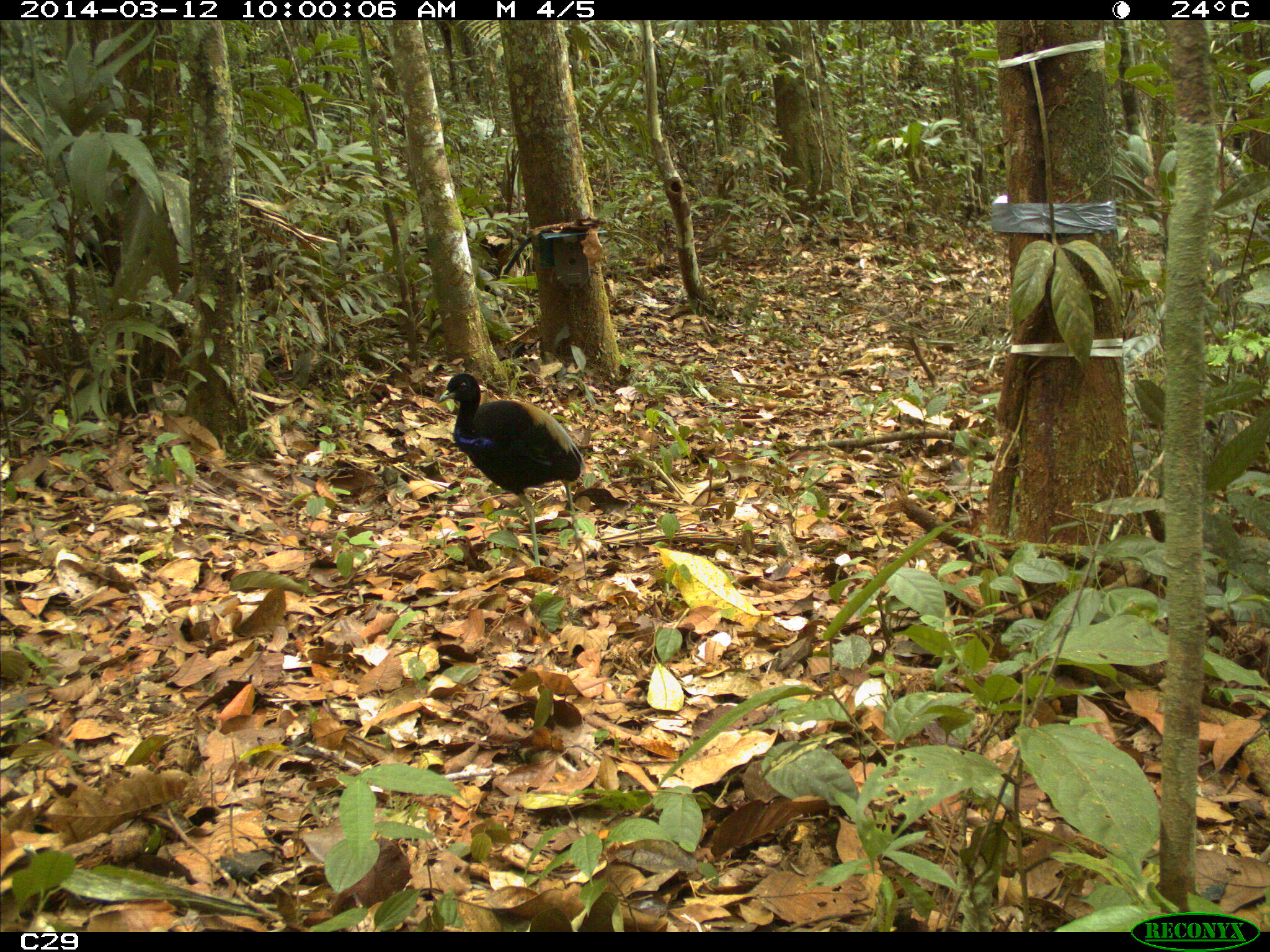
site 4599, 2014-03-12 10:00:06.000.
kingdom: Animalia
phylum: Chordata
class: Aves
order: Gruiformes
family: Psophiidae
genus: Psophia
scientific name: Psophia crepitans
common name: gray-winged trumpeter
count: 3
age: adult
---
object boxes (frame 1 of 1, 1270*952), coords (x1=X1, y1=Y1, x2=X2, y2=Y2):
psophia crepitans: (x1=437, y1=372, x2=586, y2=566)